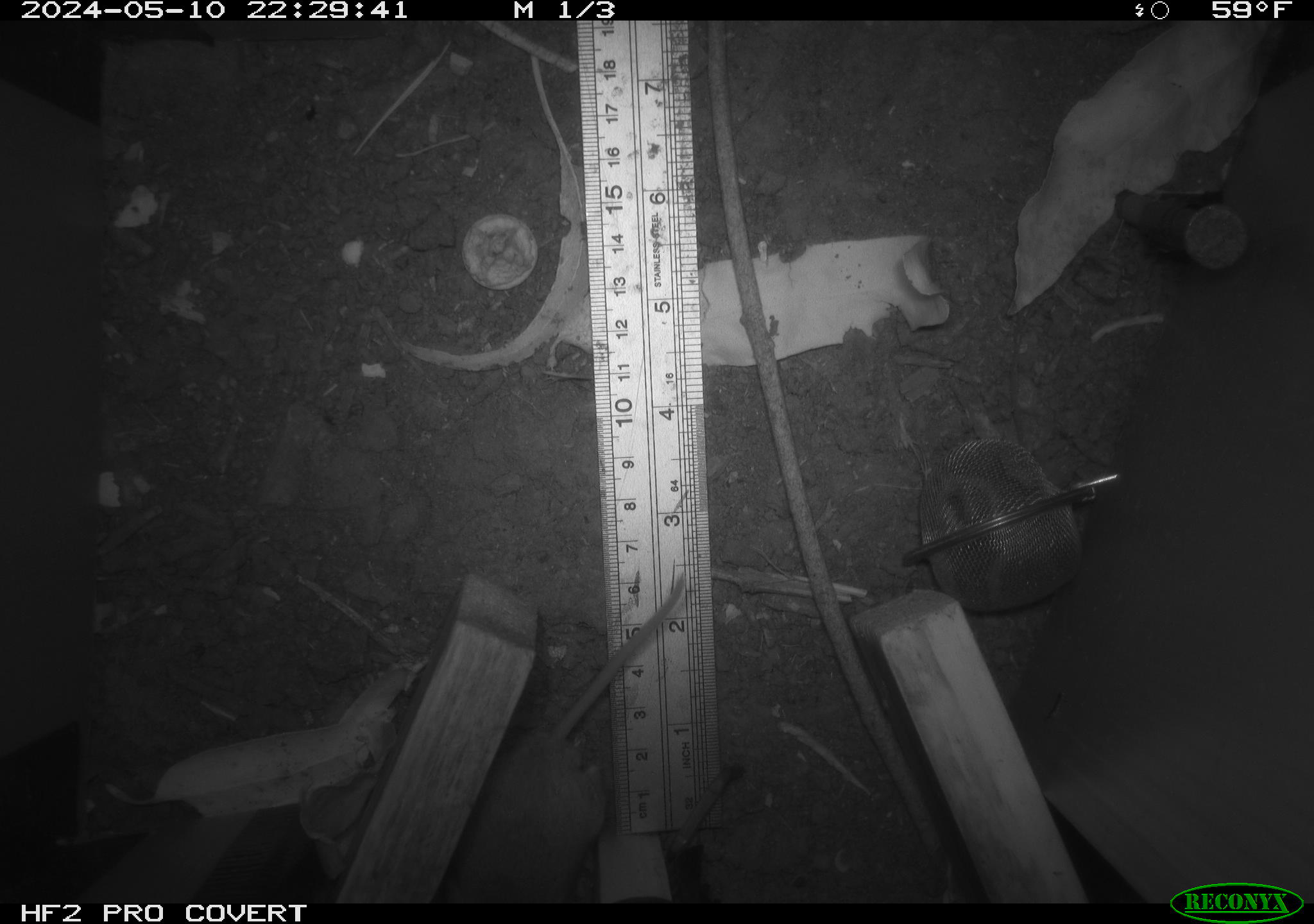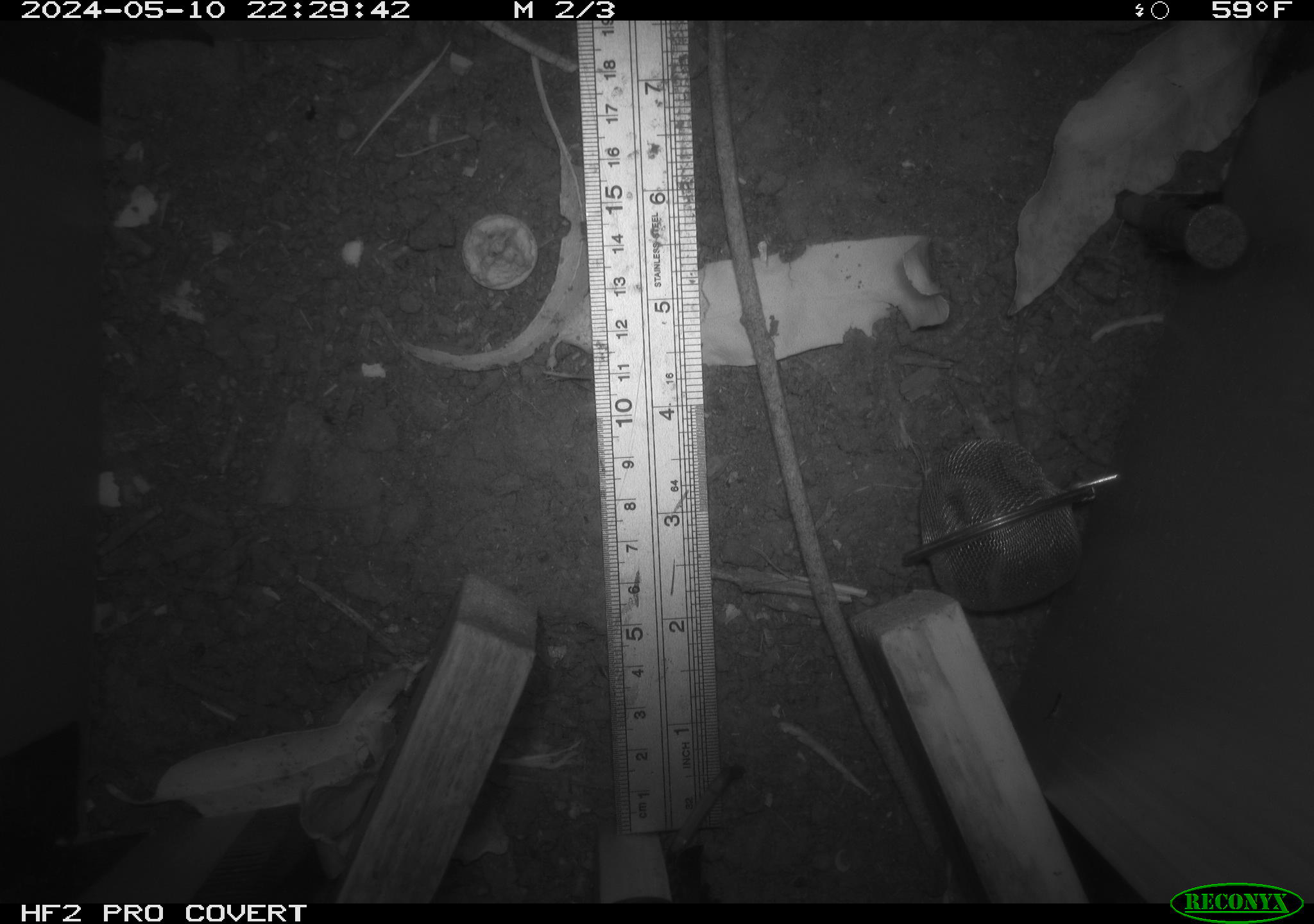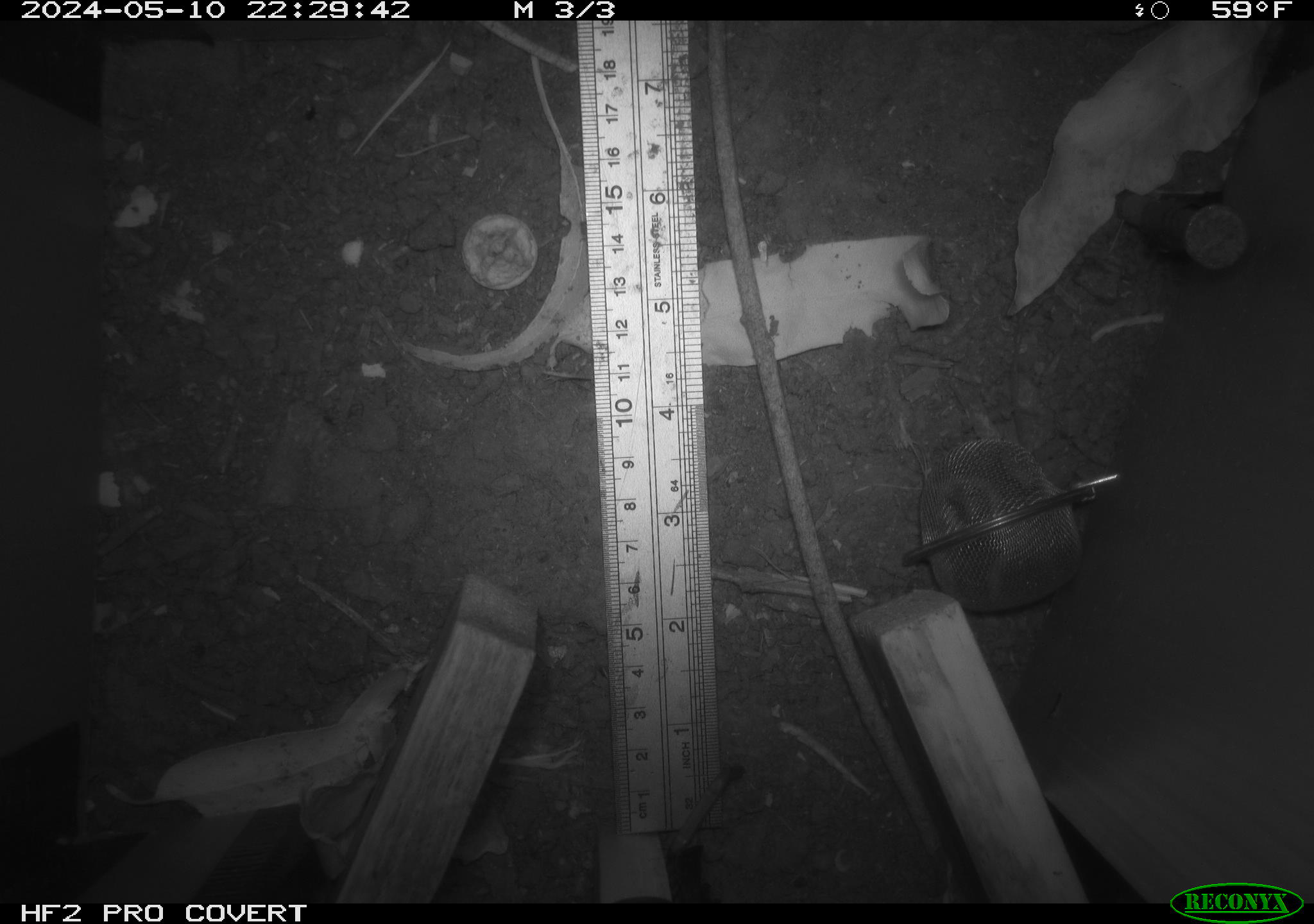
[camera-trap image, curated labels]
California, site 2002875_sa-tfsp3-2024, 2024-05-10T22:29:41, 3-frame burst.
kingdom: Animalia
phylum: Chordata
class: Mammalia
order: Rodentia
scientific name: Rodentia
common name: rodent